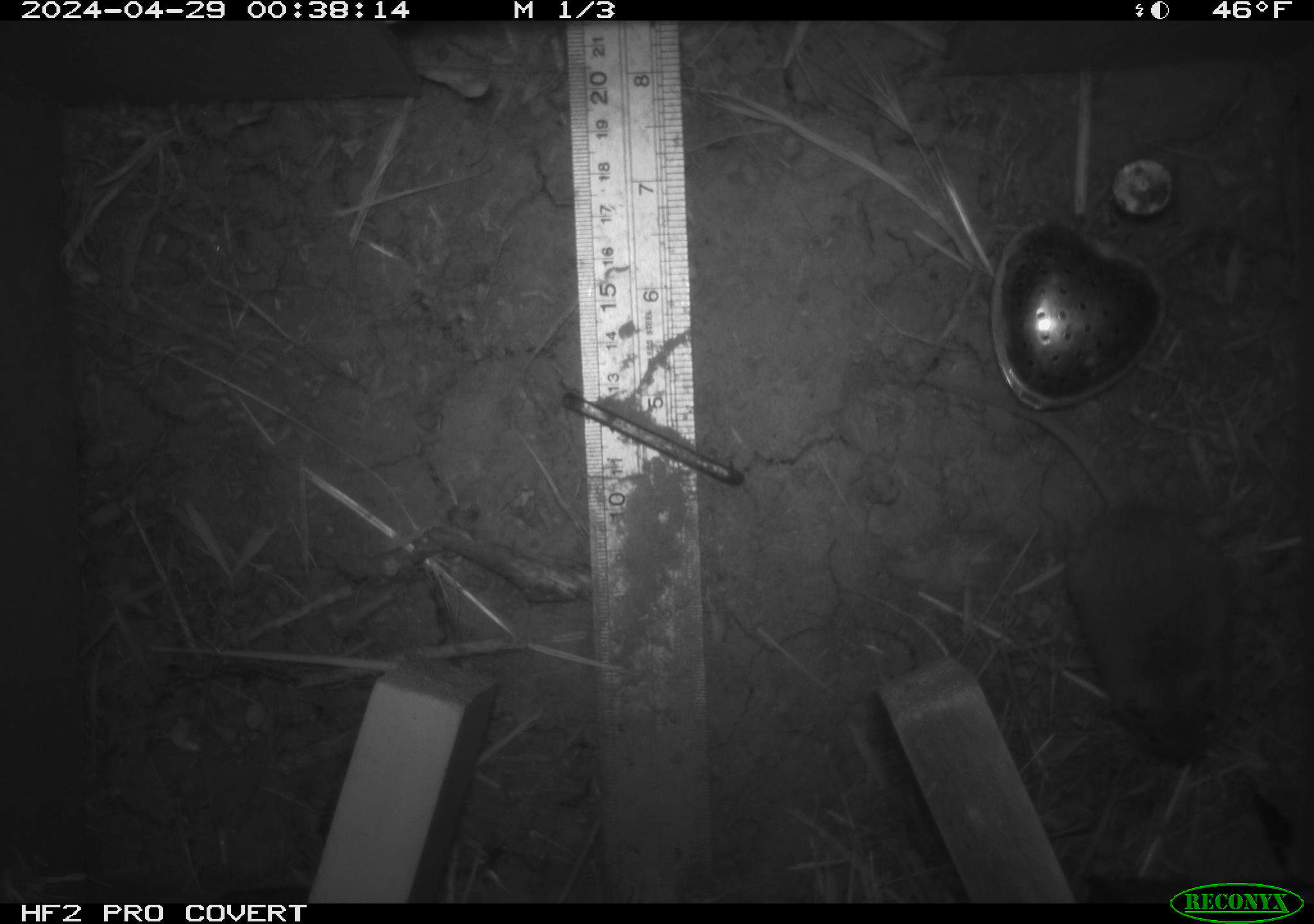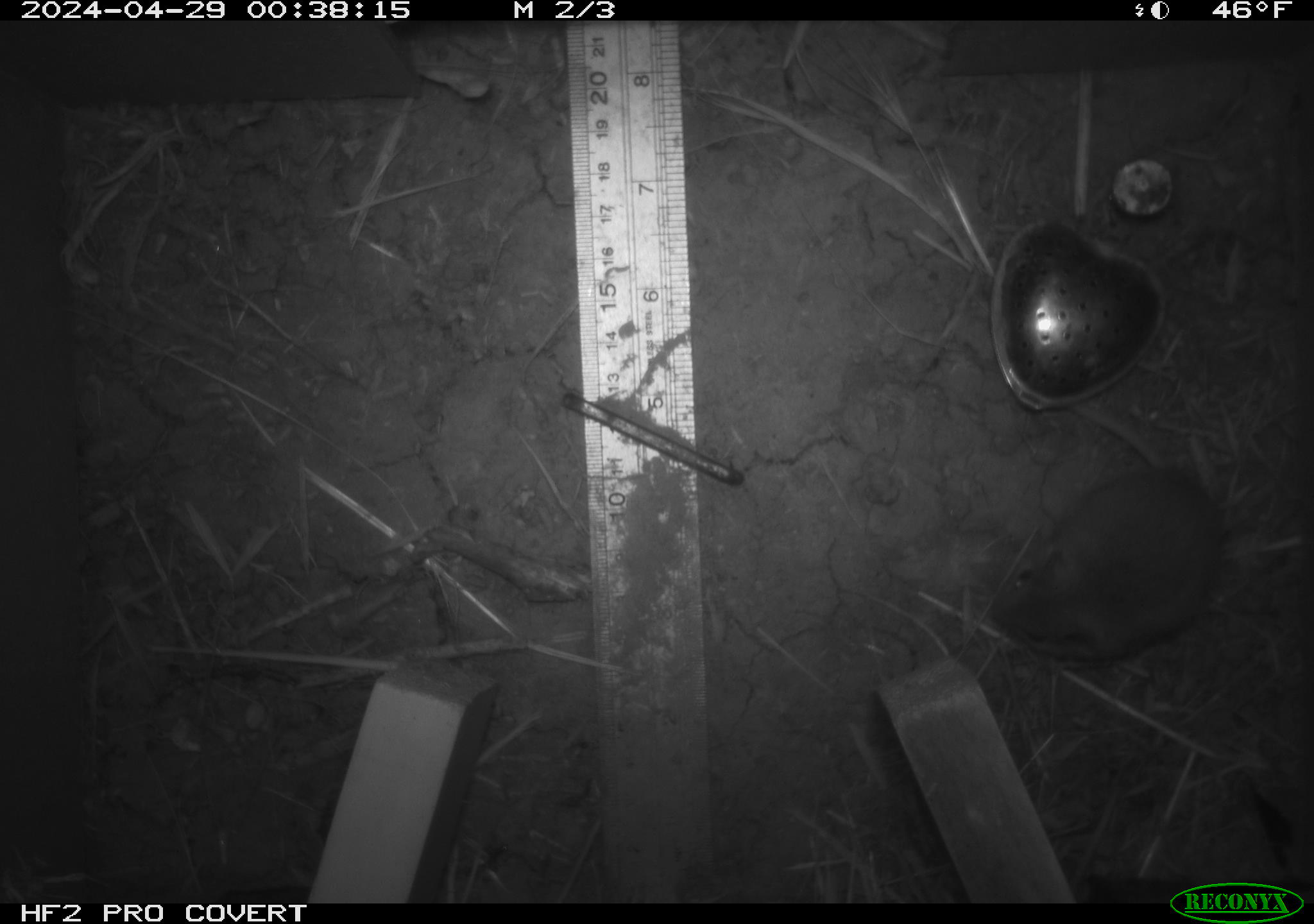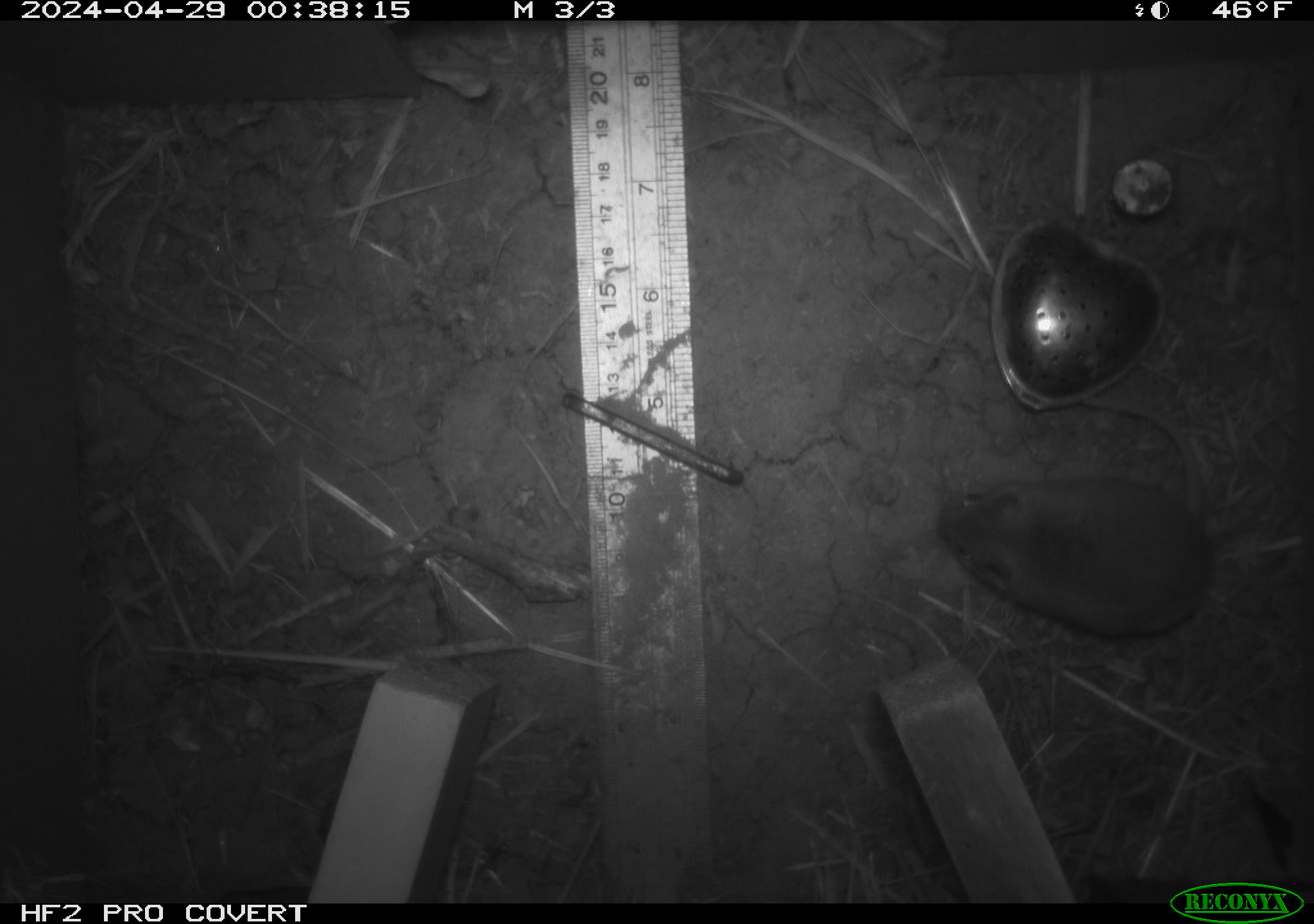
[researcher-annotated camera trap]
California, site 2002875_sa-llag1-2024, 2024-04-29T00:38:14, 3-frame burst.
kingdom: Animalia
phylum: Chordata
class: Mammalia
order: Rodentia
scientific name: Rodentia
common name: mouse species